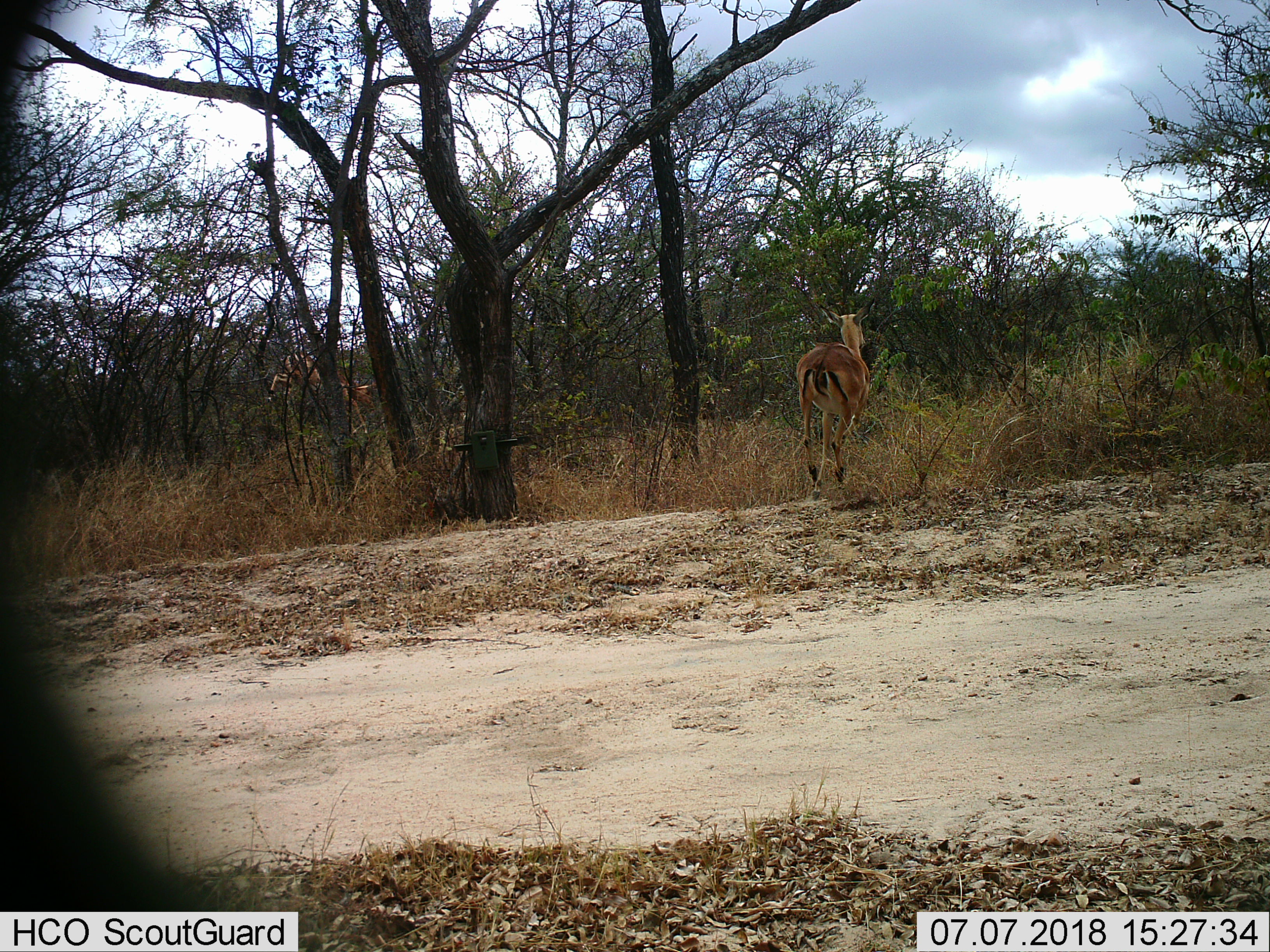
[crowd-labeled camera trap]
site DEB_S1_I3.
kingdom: Animalia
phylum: Chordata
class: Mammalia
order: Artiodactyla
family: Bovidae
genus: Aepyceros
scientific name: Aepyceros melampus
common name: impala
Impala (Aepyceros melampus), count 1. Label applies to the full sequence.